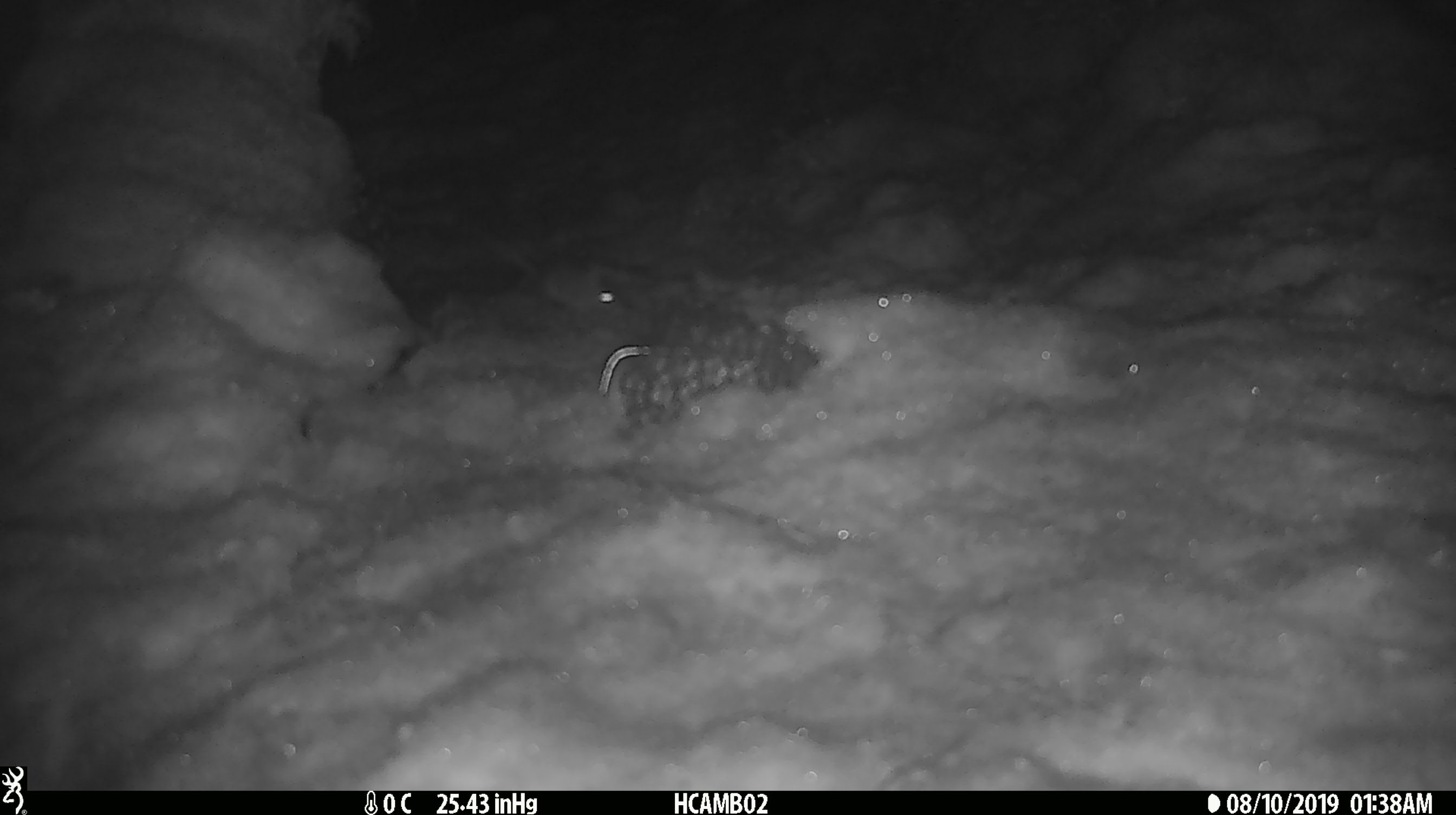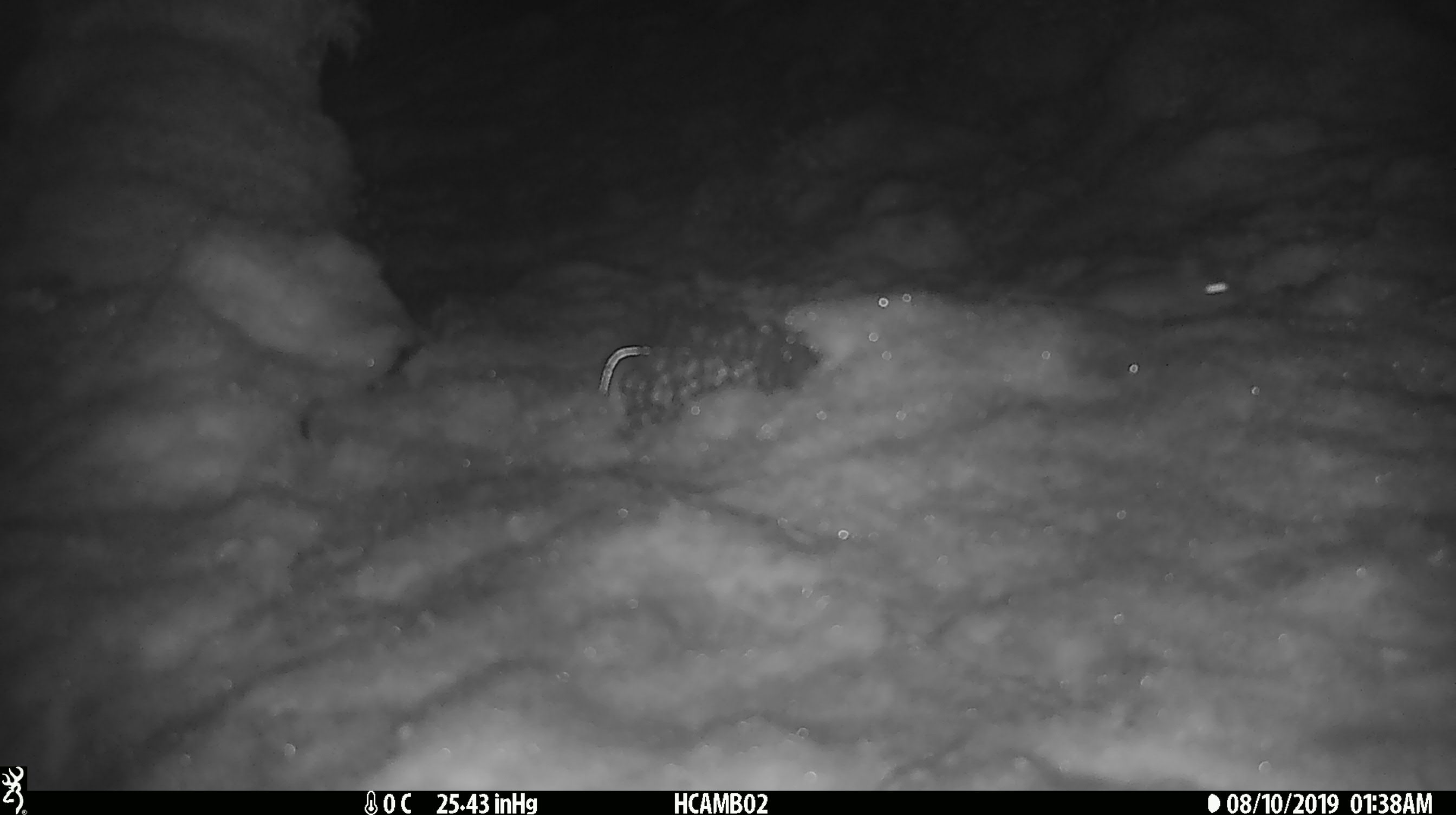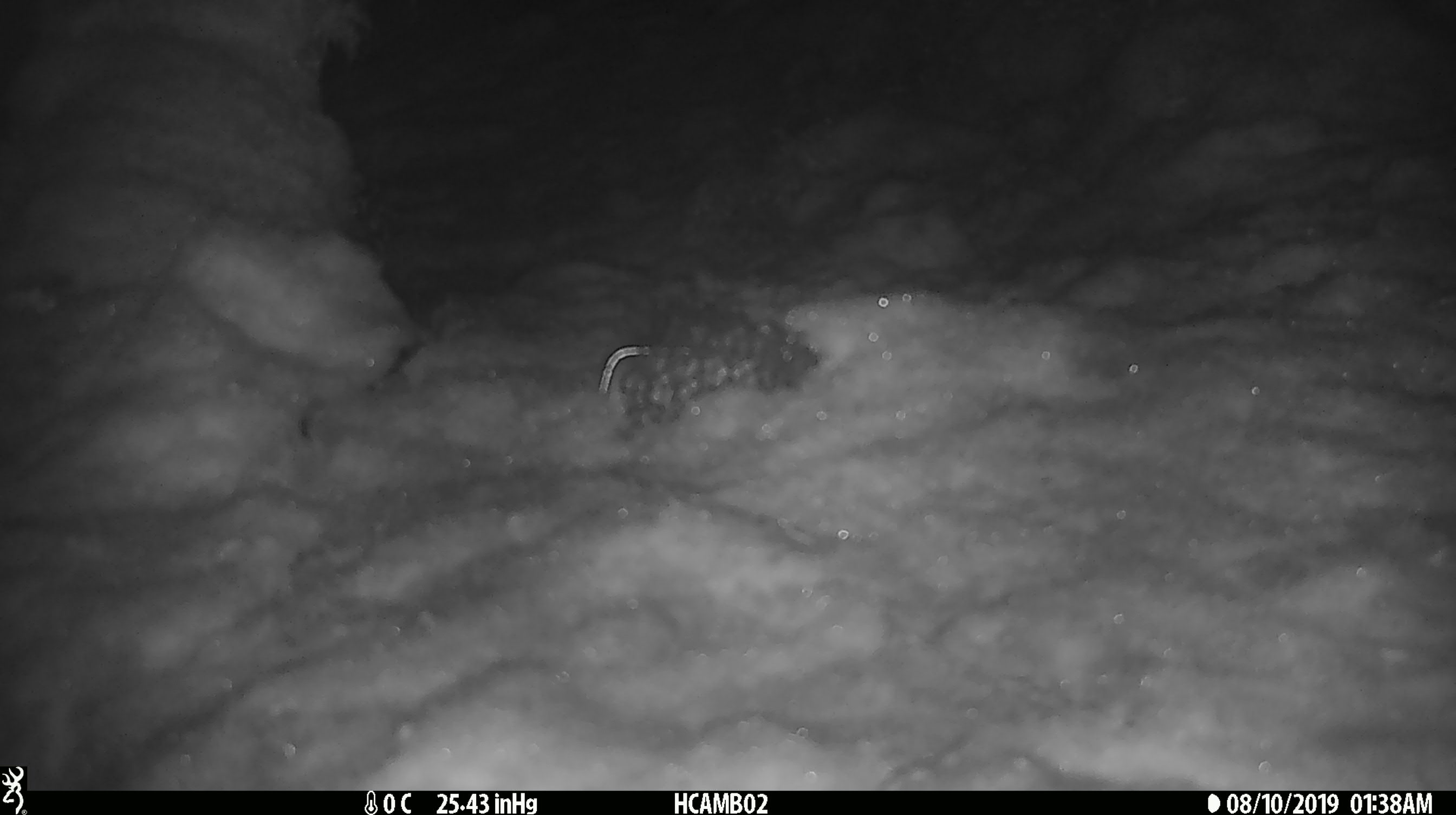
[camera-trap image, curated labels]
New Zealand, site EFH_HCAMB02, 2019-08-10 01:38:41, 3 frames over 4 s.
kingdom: Animalia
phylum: Chordata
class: Mammalia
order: Rodentia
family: Muridae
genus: Mus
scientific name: Mus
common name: mouse